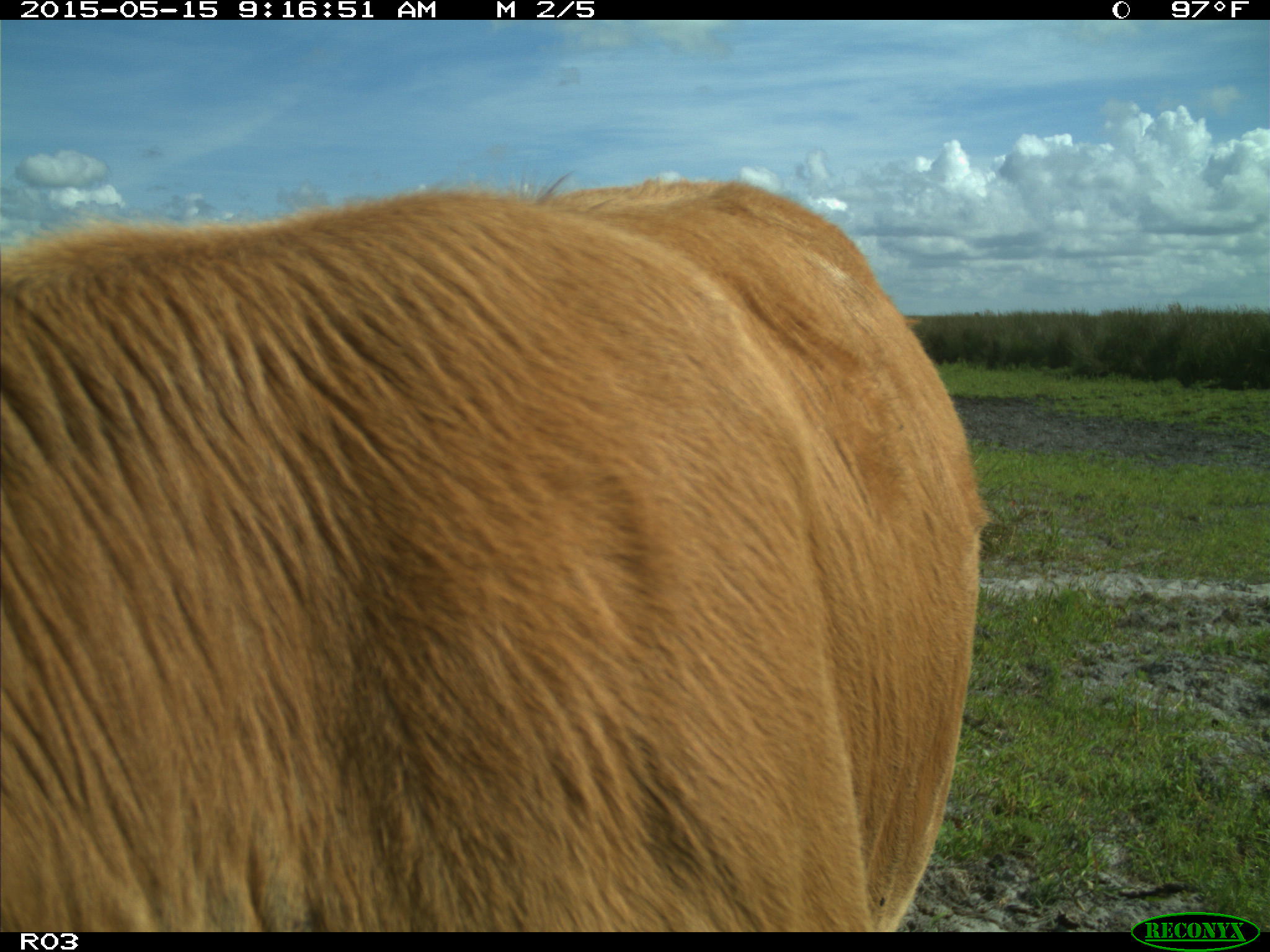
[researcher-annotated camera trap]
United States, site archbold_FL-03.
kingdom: Animalia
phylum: Chordata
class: Mammalia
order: Artiodactyla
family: Bovidae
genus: Bos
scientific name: Bos taurus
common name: domestic cow